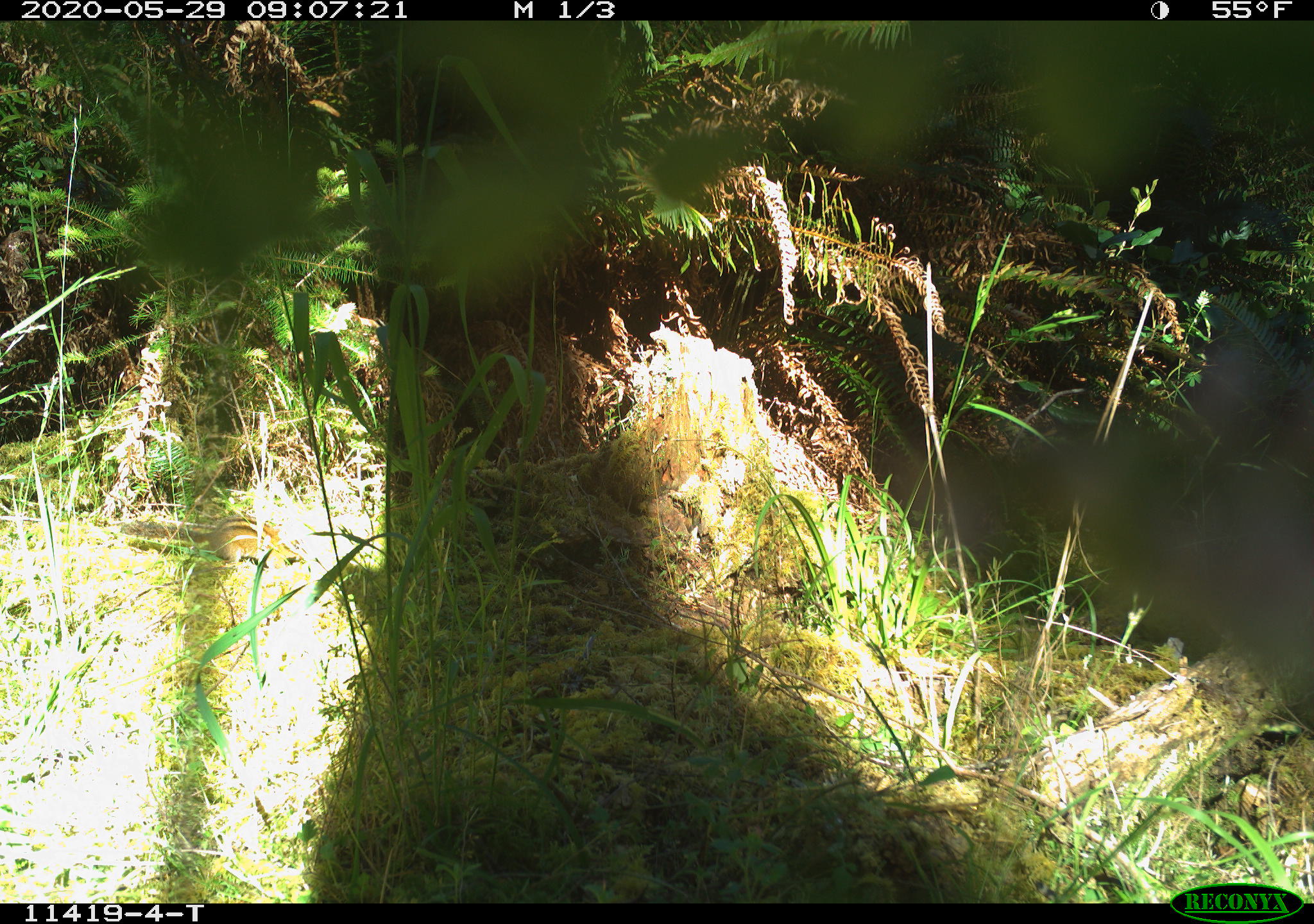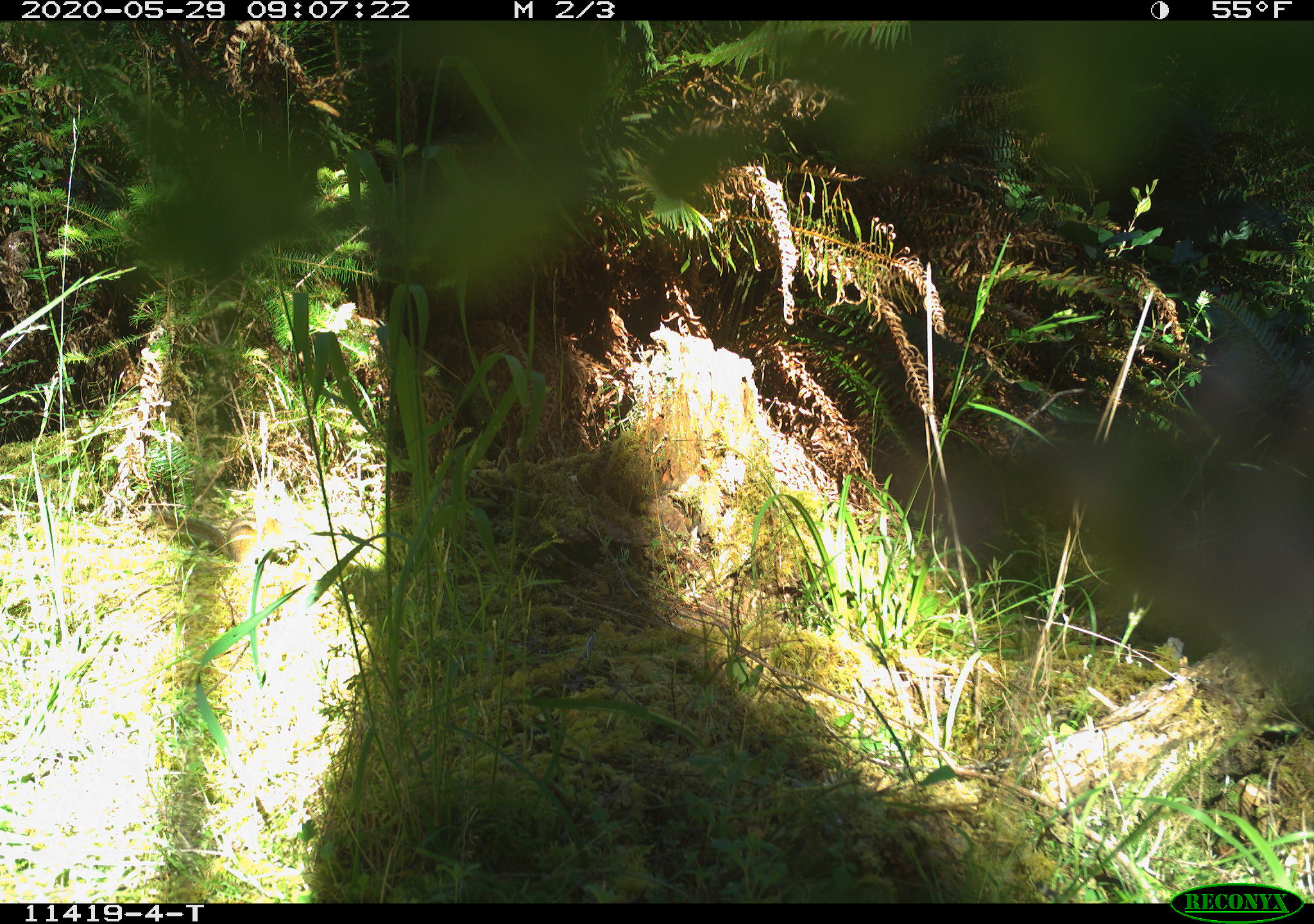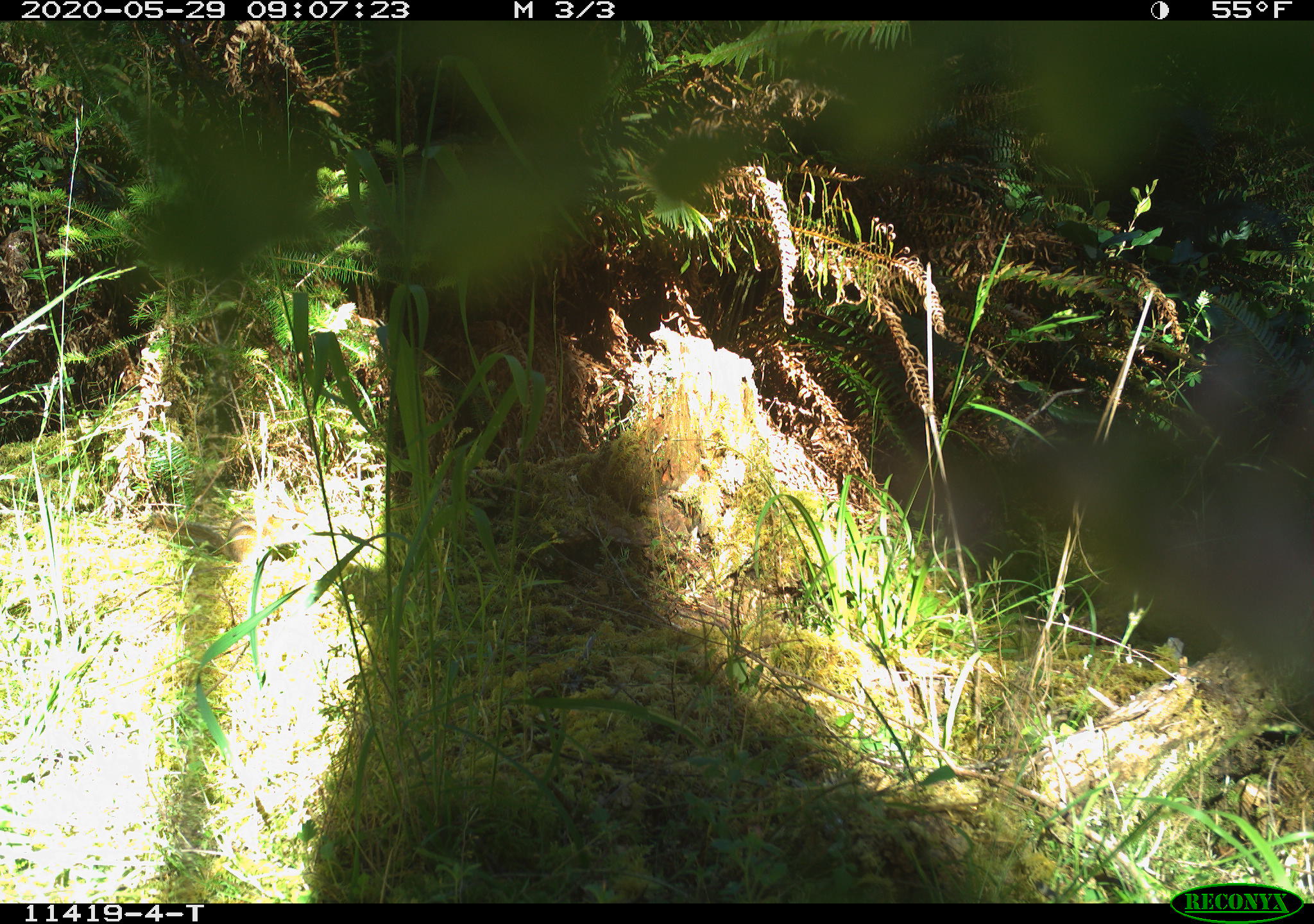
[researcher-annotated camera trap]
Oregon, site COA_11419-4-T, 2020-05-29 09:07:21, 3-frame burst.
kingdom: Animalia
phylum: Chordata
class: Mammalia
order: Rodentia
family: Sciuridae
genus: Neotamias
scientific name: Neotamias townsendii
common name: townsend's chipmunk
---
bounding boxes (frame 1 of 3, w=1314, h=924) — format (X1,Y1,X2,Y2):
townsend's chipmunk: (118,505,300,571)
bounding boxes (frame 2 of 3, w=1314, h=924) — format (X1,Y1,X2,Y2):
townsend's chipmunk: (152,507,278,564)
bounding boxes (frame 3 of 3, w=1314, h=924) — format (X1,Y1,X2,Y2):
townsend's chipmunk: (138,510,255,564)